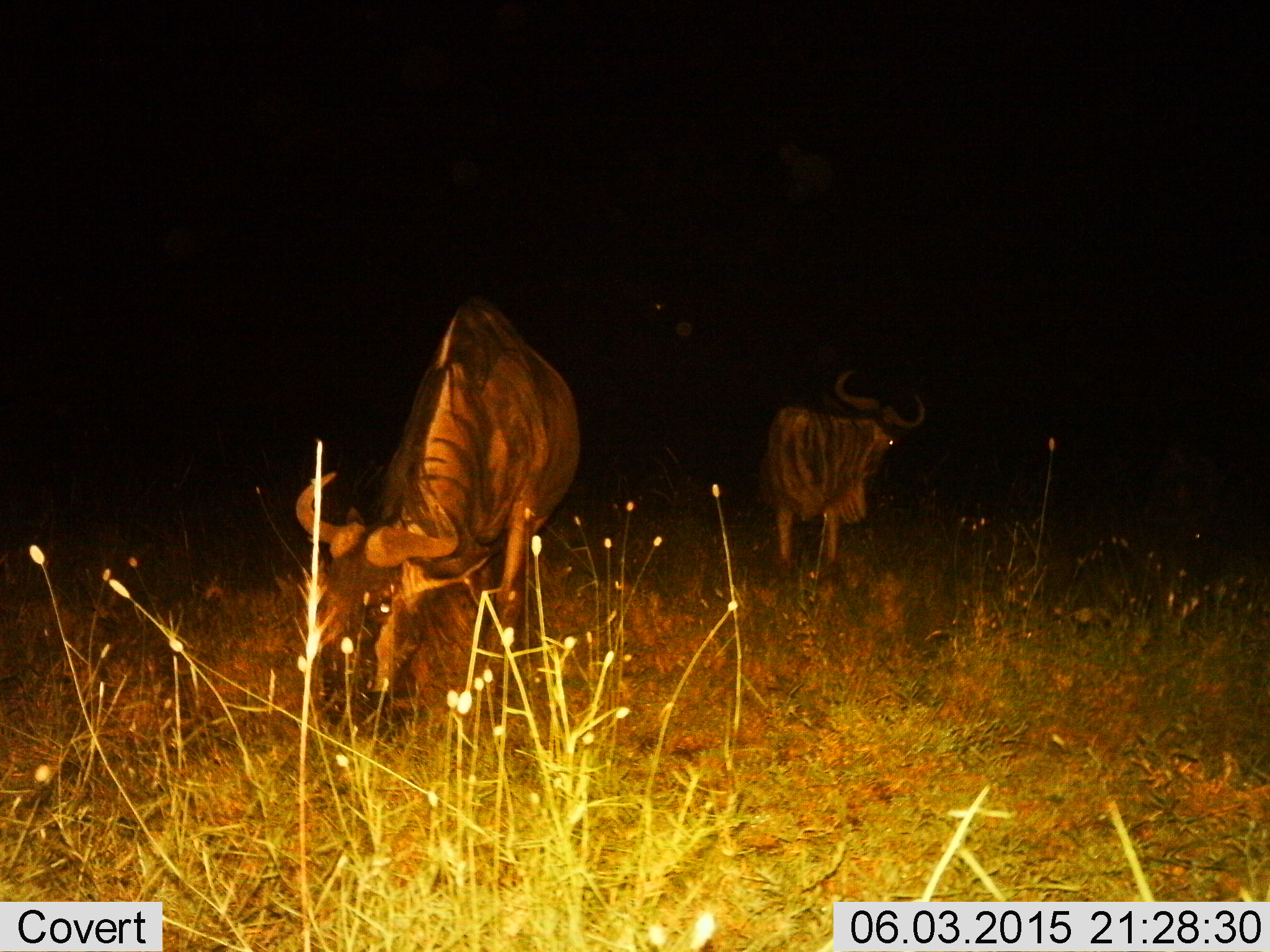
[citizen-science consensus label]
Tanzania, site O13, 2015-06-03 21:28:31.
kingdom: Animalia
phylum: Chordata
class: Mammalia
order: Artiodactyla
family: Bovidae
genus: Connochaetes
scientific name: Connochaetes taurinus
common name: blue wildebeest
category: wildebeest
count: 2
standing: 60%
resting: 0%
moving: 0%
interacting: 10%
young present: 0%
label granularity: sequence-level